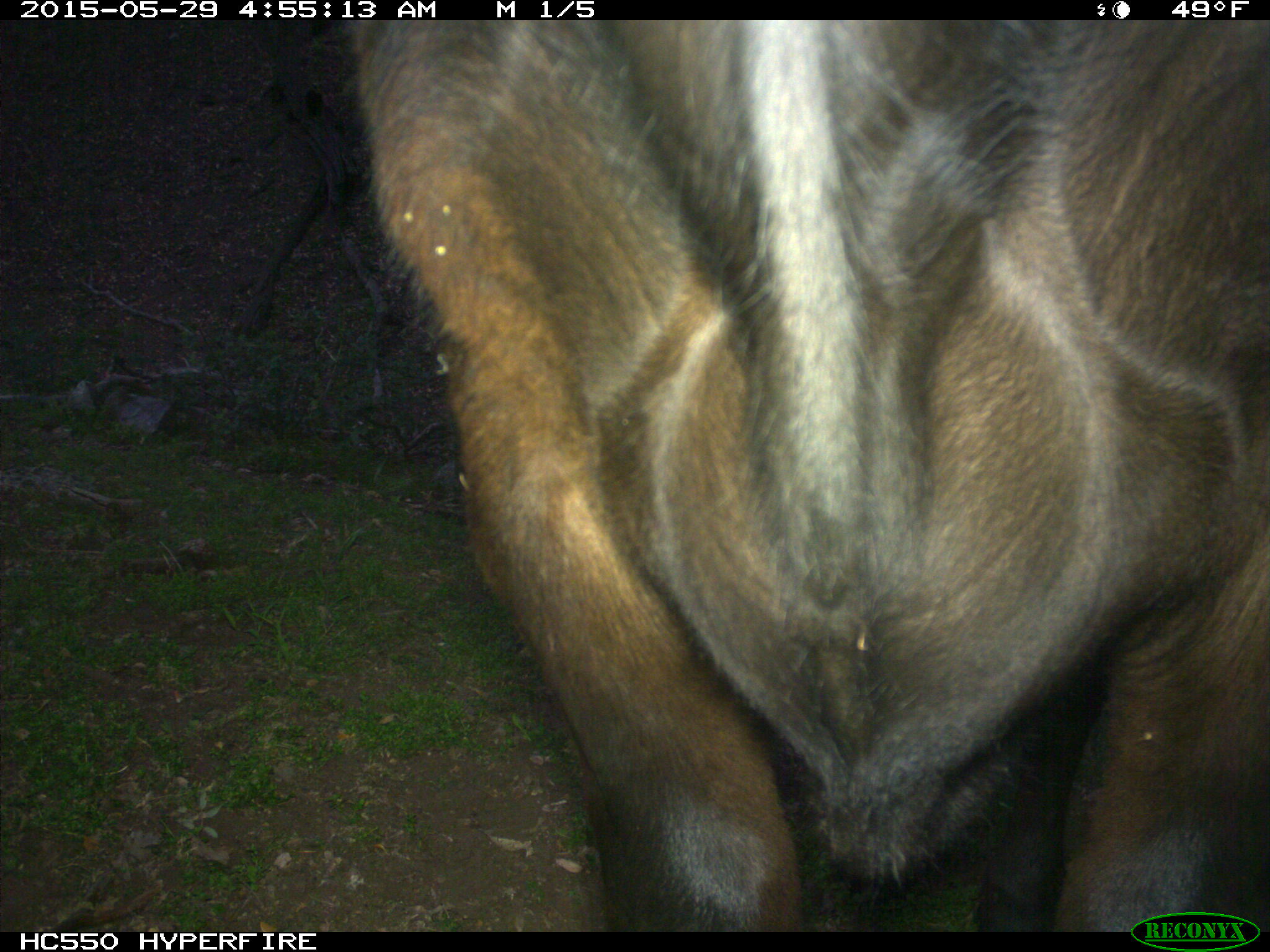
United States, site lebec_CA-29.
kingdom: Animalia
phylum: Chordata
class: Mammalia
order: Artiodactyla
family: Bovidae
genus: Bos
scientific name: Bos taurus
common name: domestic cow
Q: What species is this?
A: Bos taurus (domestic cow).